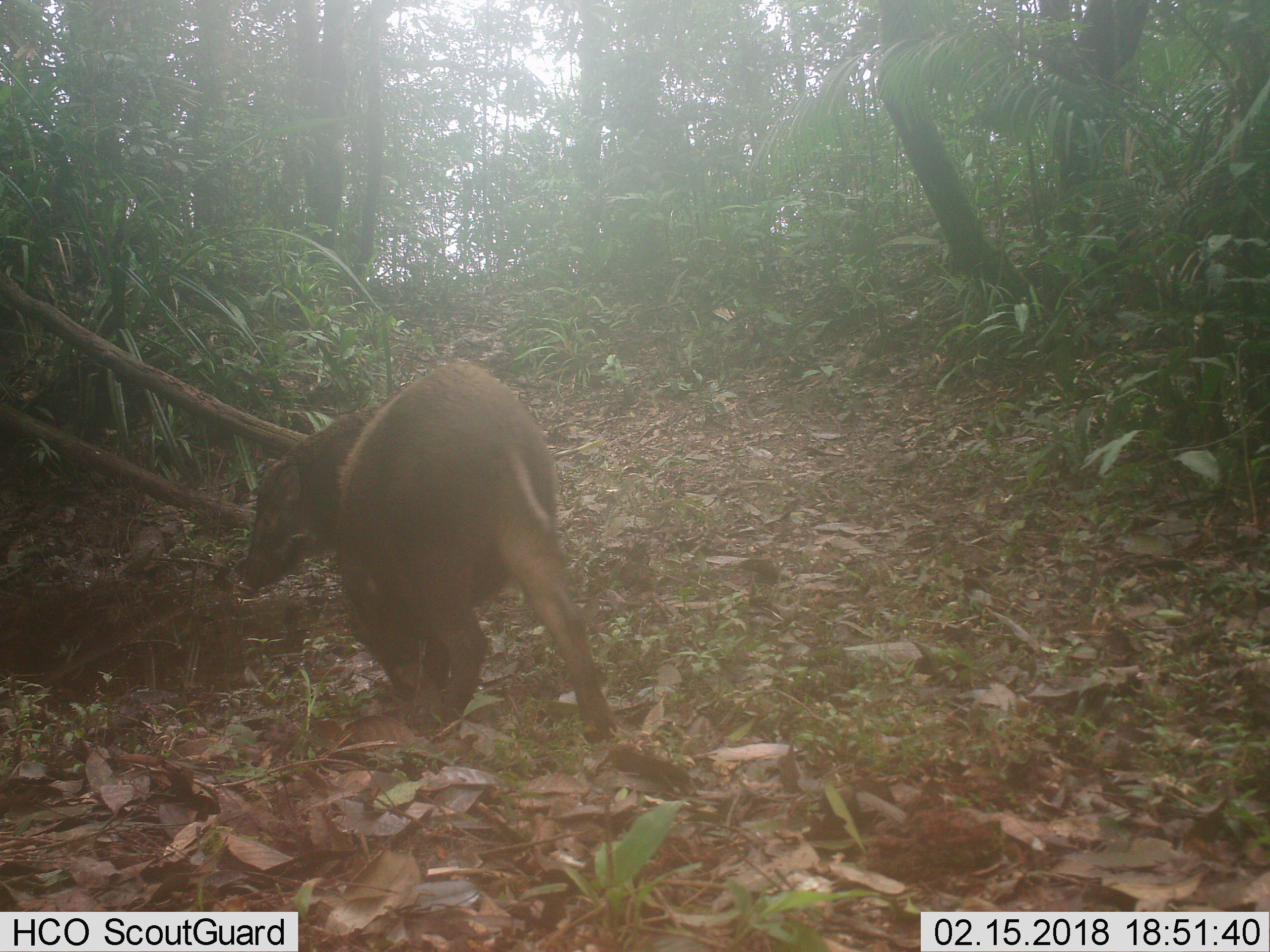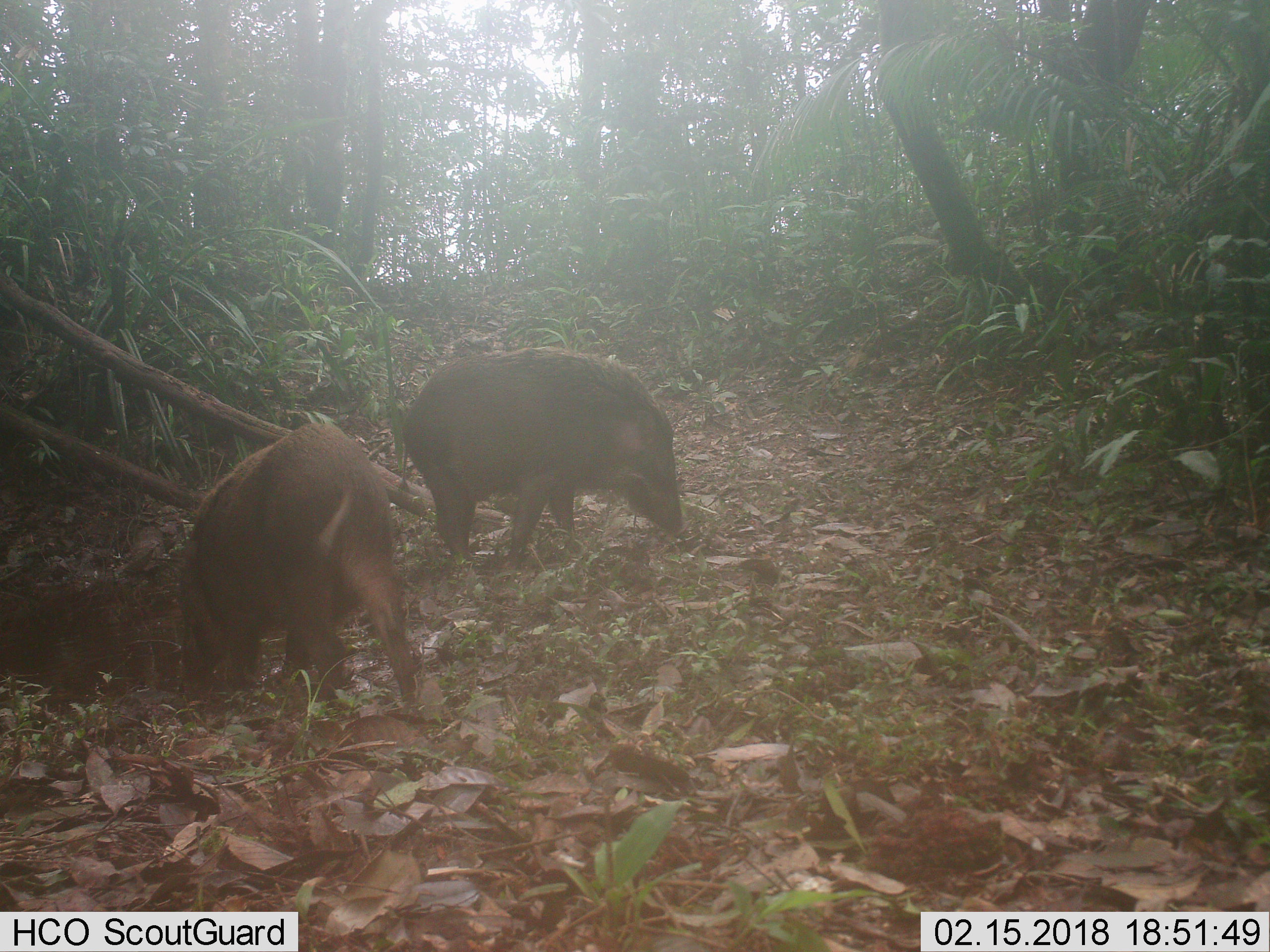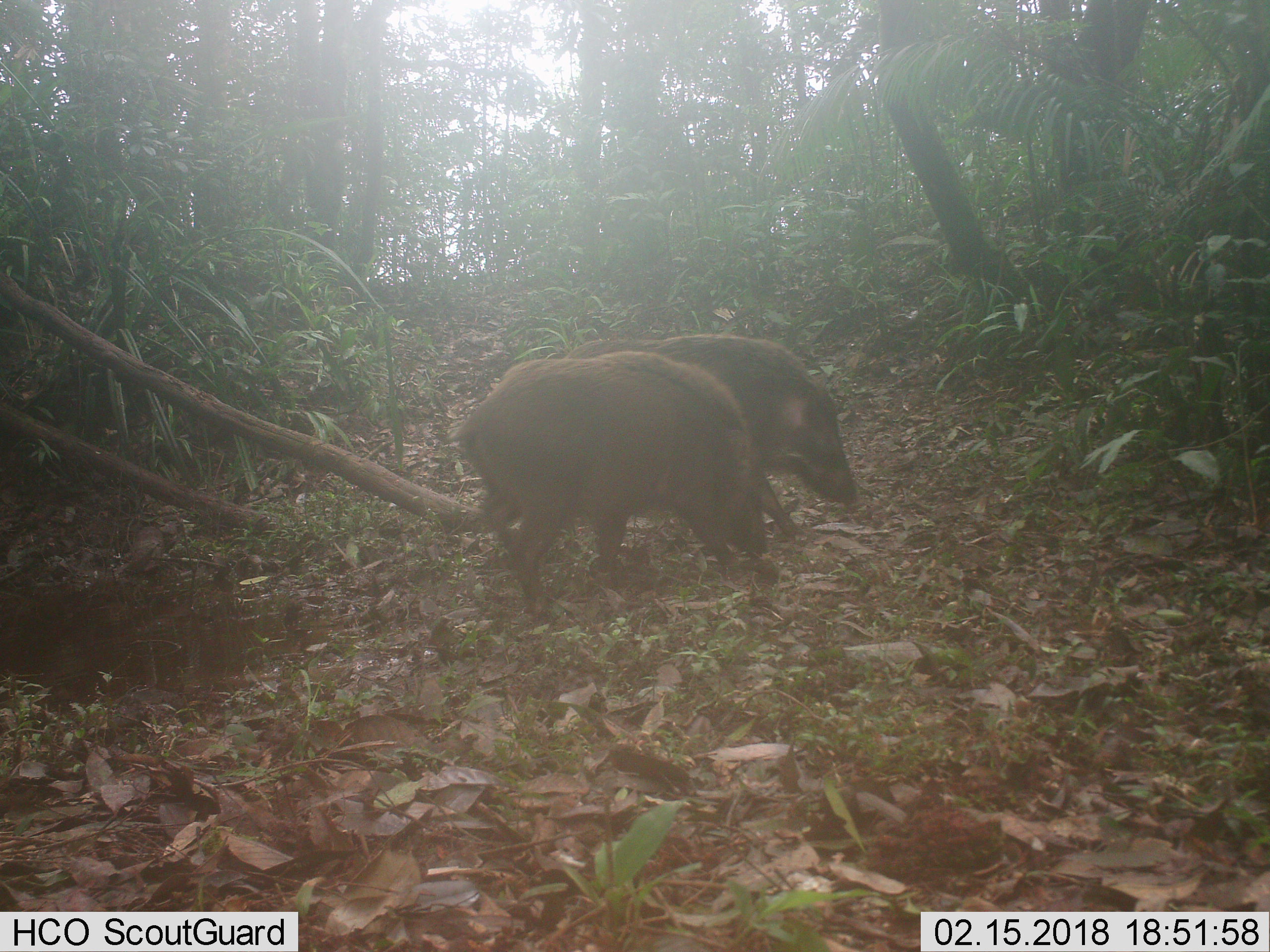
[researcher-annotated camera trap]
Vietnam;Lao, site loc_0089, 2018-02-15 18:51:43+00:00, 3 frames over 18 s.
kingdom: Animalia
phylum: Chordata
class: Mammalia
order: Artiodactyla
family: Suidae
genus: Sus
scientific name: Sus scrofa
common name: eurasian wild pig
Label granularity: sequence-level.